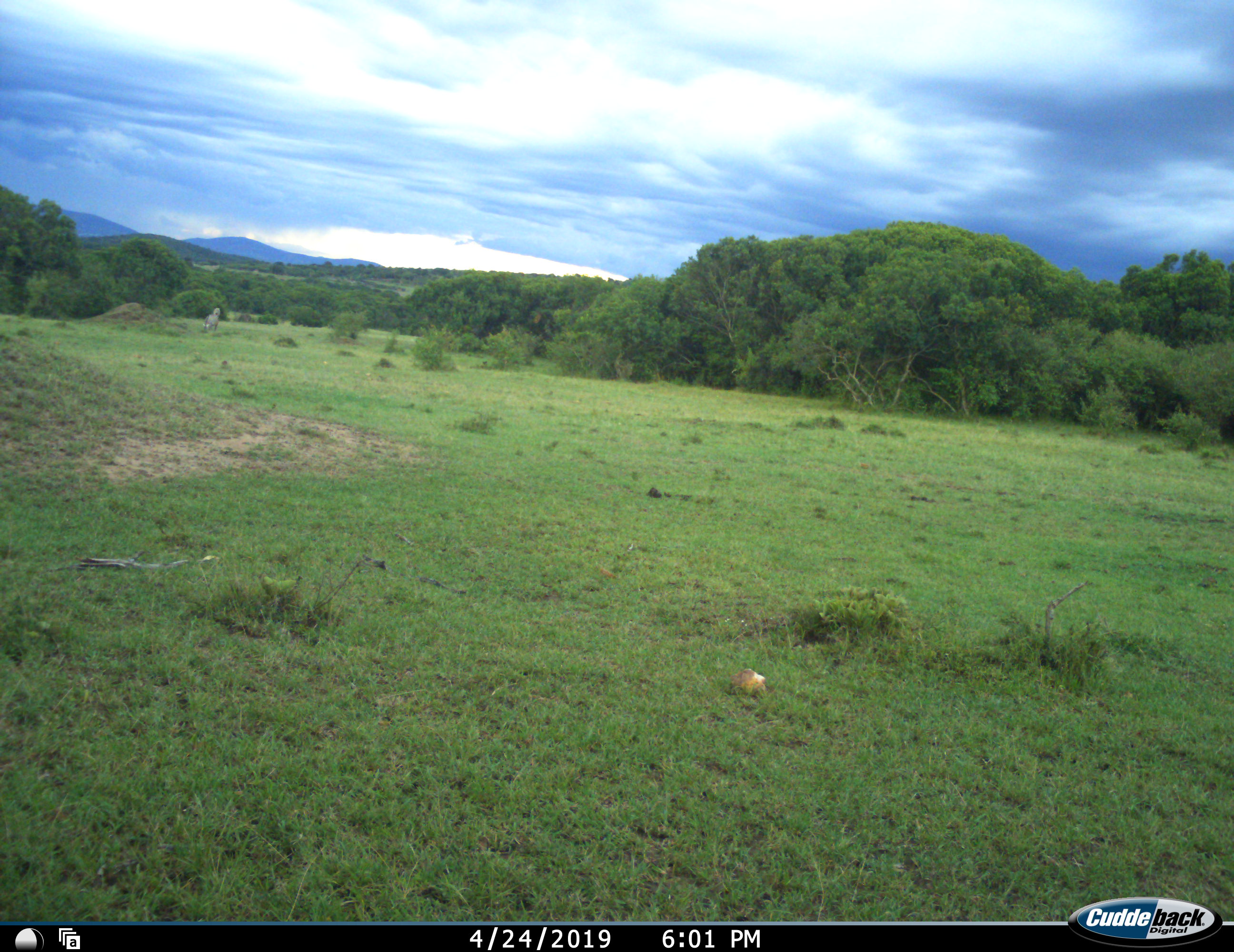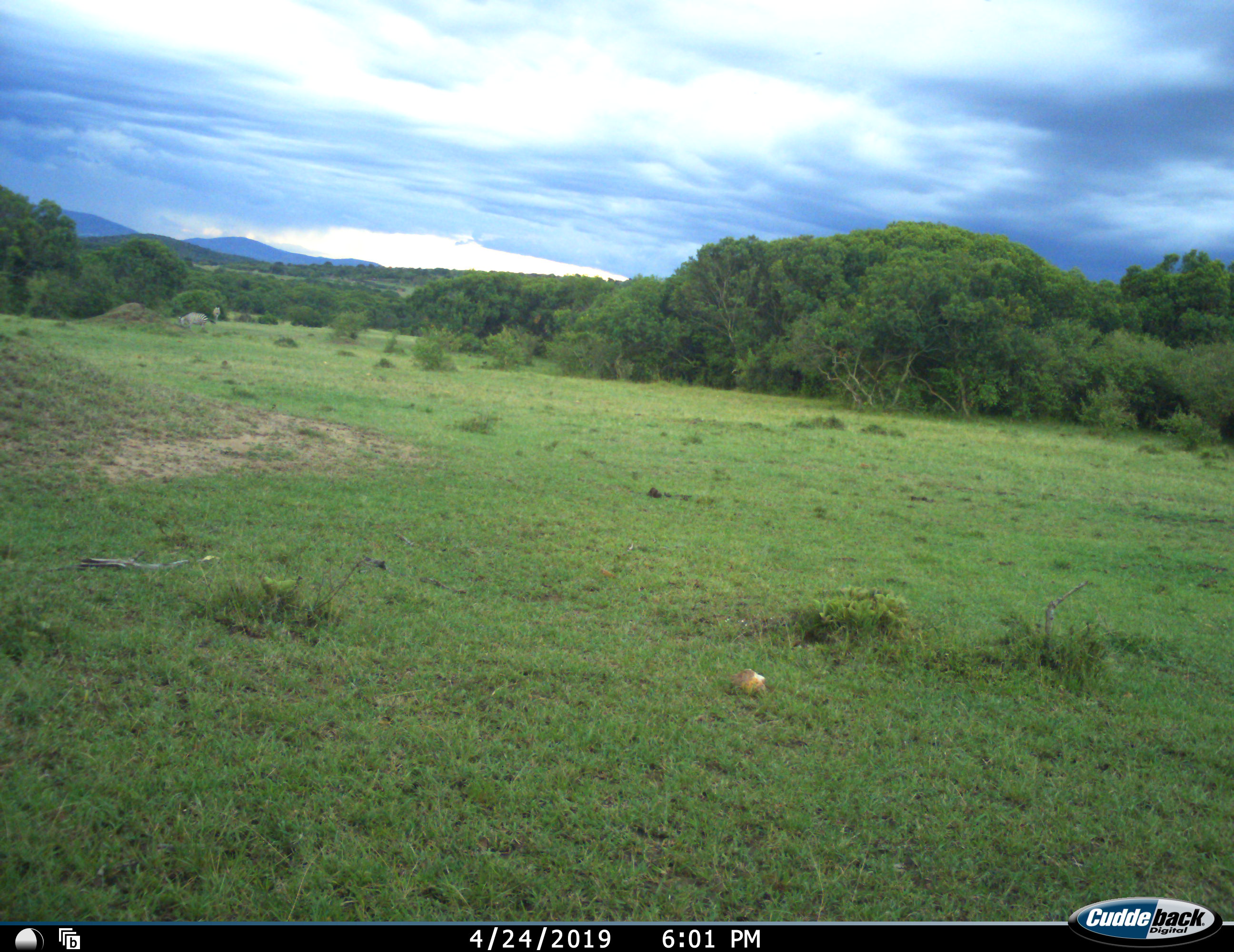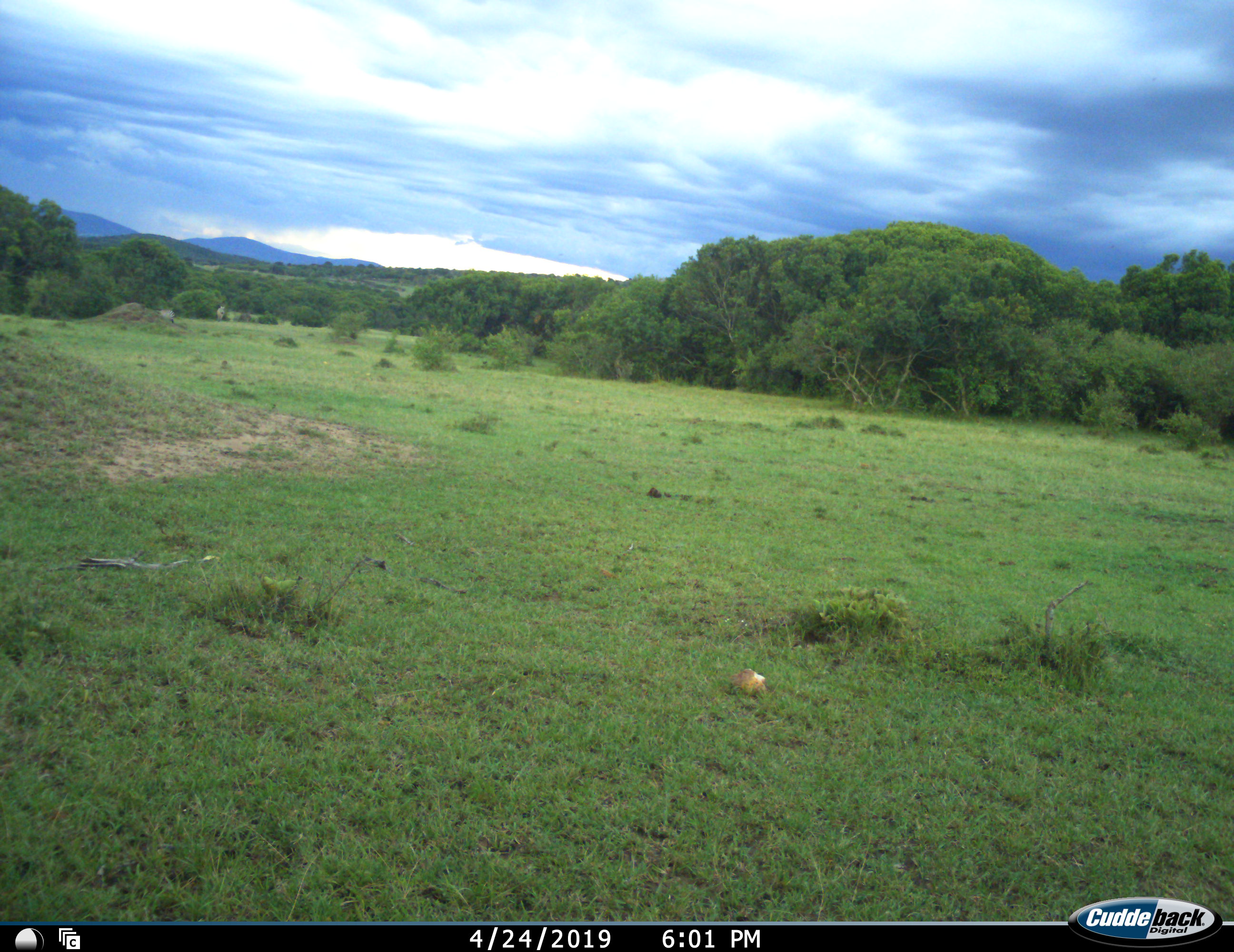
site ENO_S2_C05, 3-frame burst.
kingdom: Animalia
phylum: Chordata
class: Mammalia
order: Perissodactyla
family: Equidae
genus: Equus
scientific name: Equus quagga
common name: plains zebra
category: zebraplains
Zebraplains (plains zebra) (Equus quagga), count 2. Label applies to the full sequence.